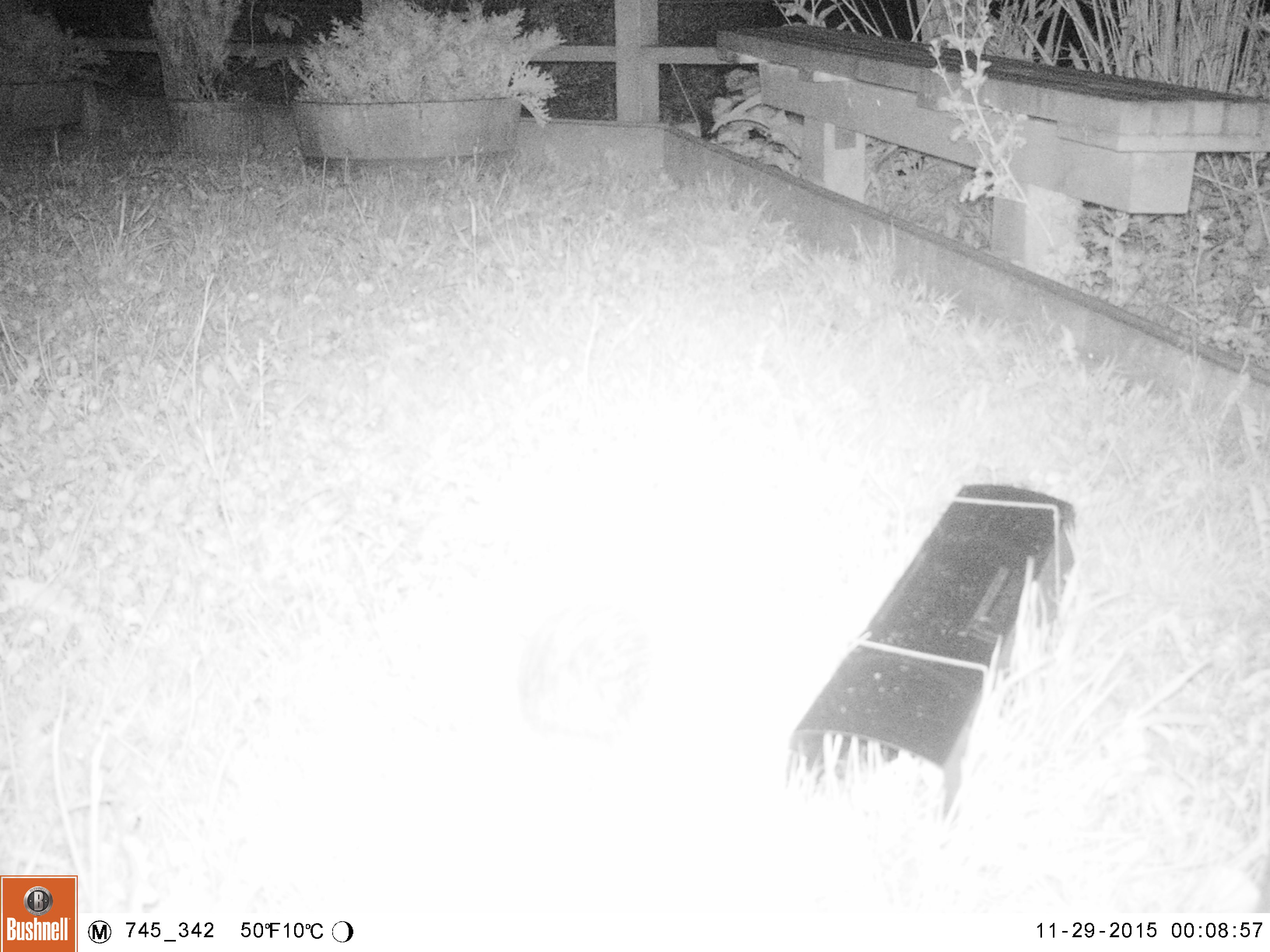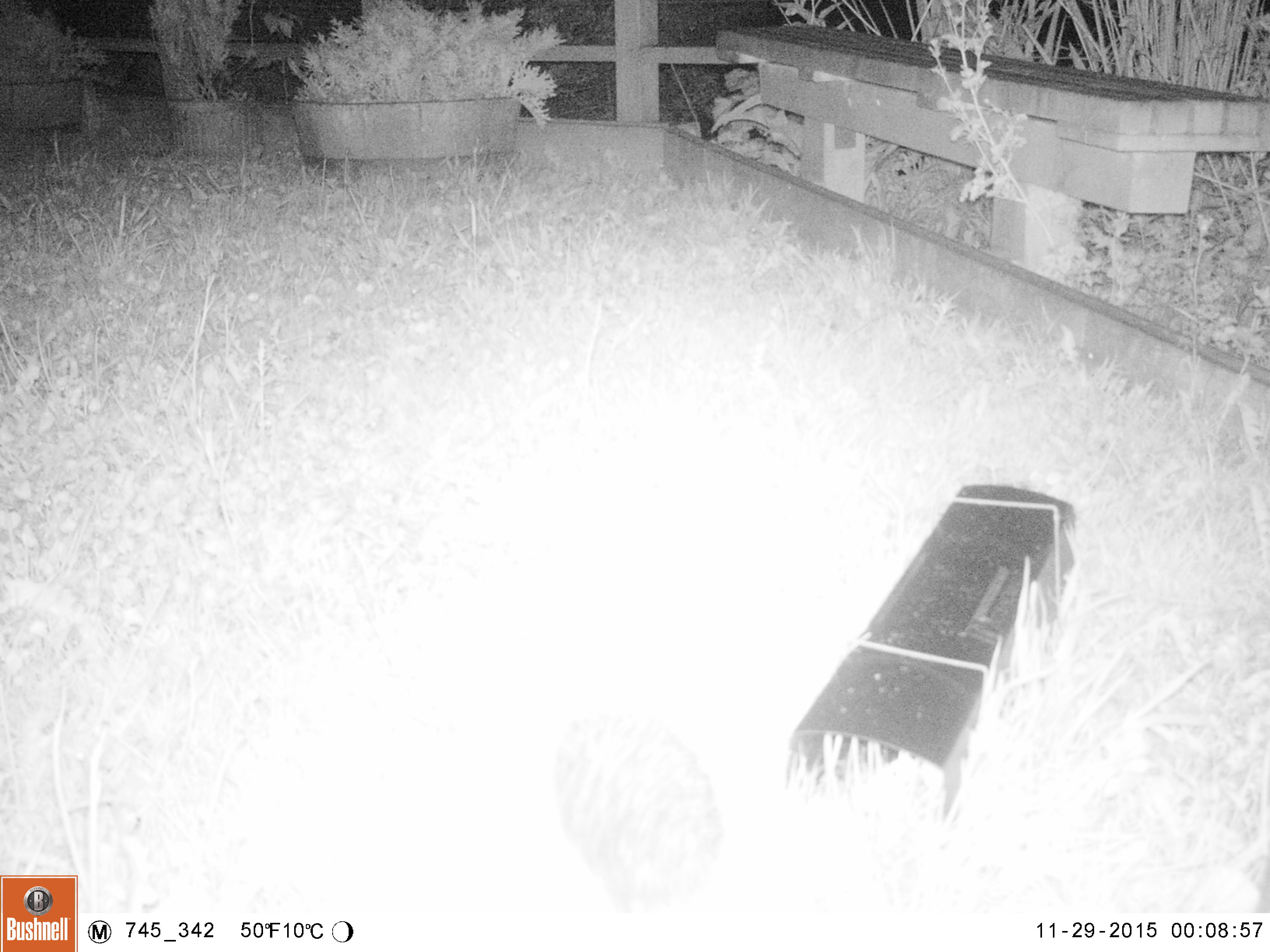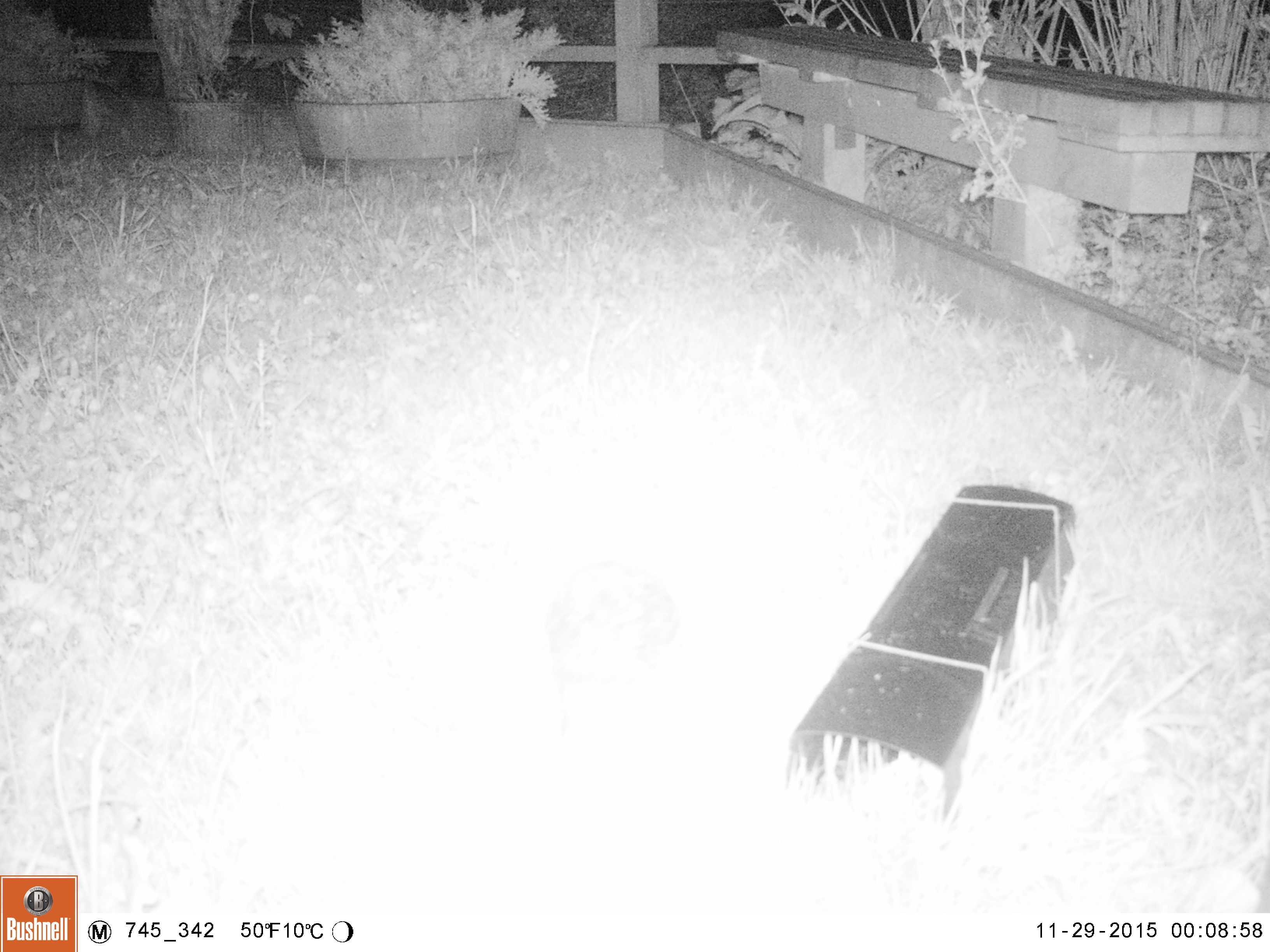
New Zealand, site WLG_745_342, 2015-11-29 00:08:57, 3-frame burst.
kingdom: Animalia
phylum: Chordata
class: Mammalia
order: Eulipotyphla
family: Erinaceidae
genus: Erinaceus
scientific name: Erinaceus europaeus europaeus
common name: european hedgehog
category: hedgehog